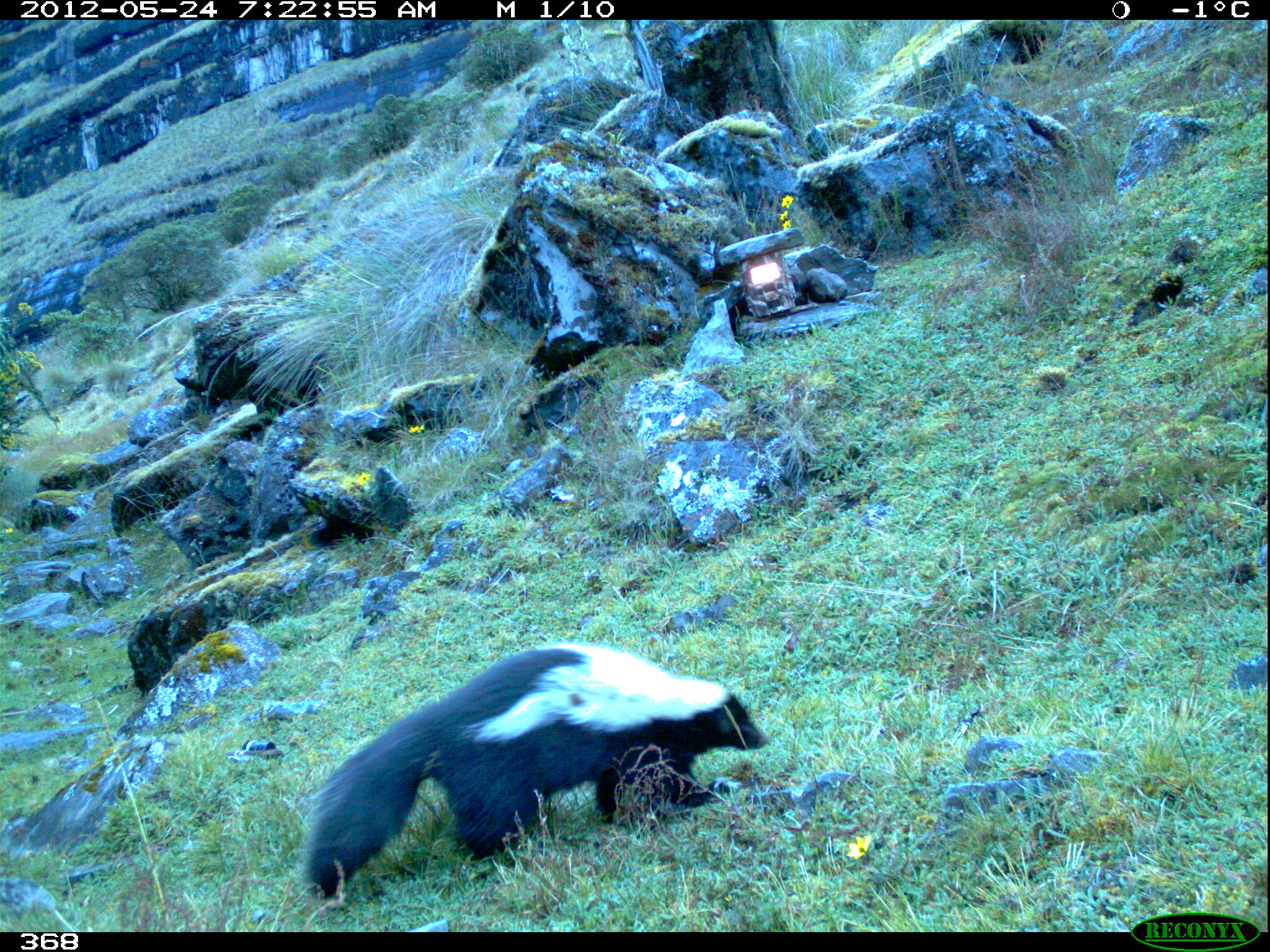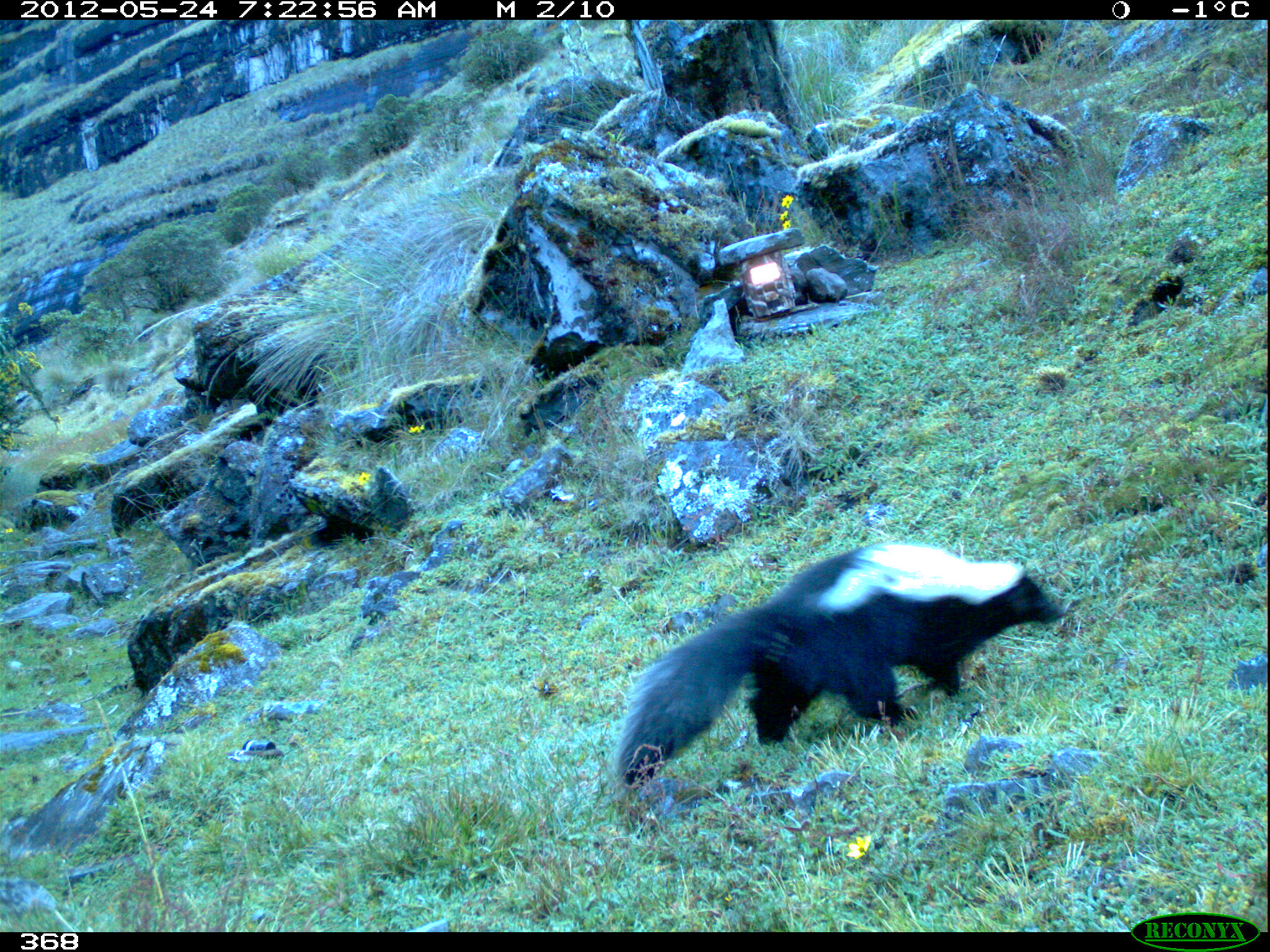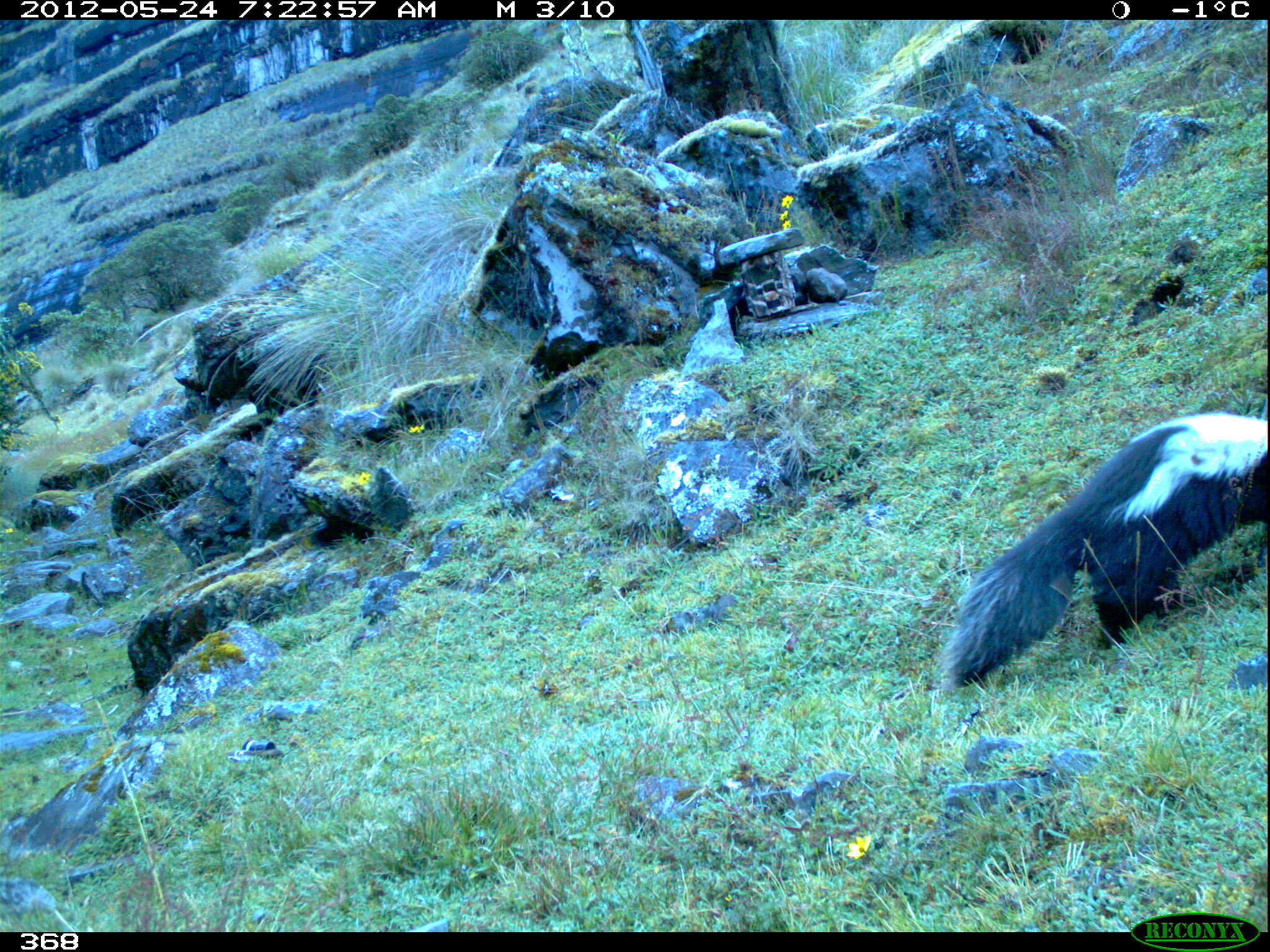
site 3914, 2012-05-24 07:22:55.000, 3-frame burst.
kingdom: Animalia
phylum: Chordata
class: Mammalia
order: Carnivora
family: Mephitidae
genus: Conepatus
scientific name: Conepatus chinga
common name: molina's hog-nosed skunk